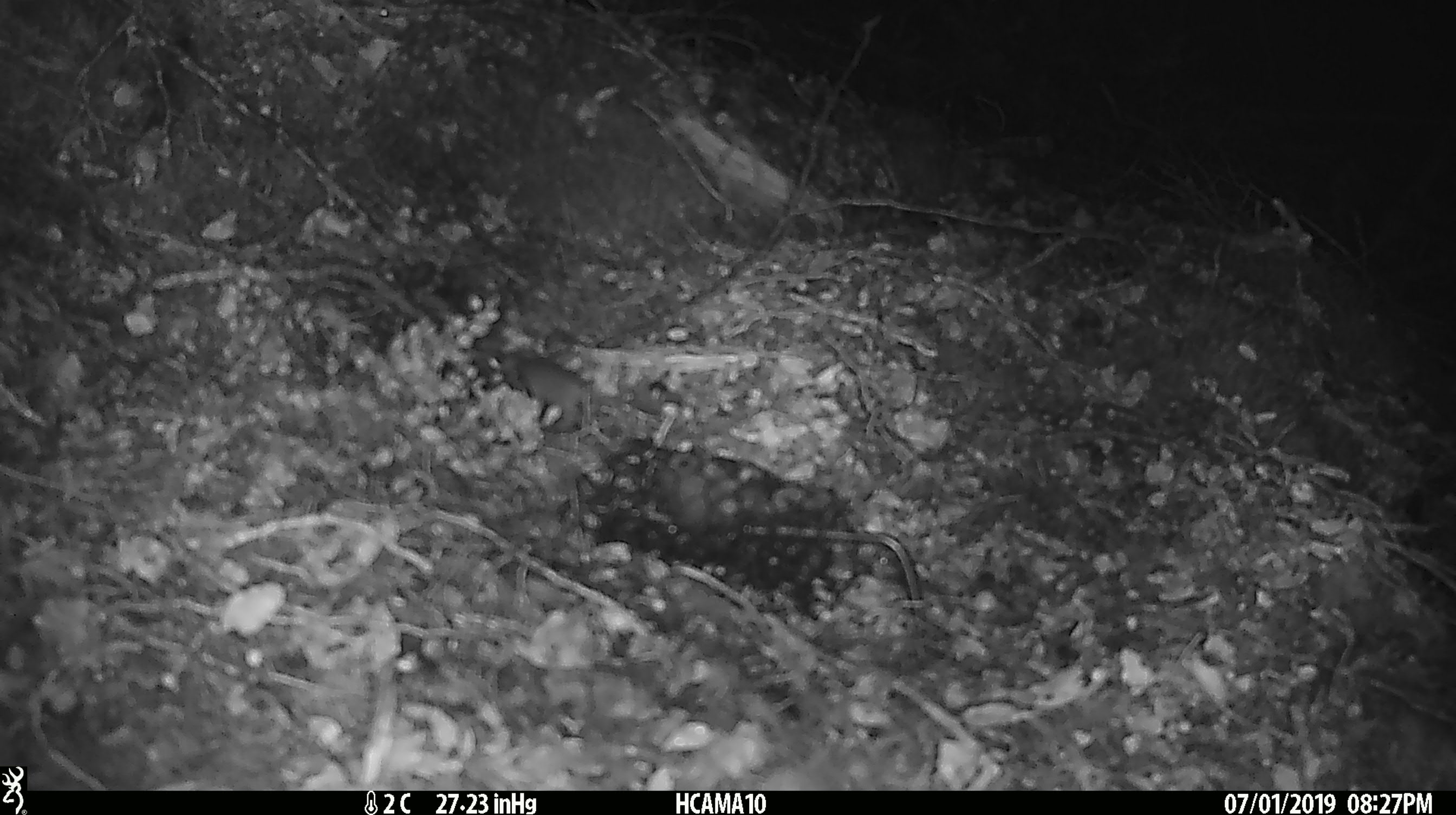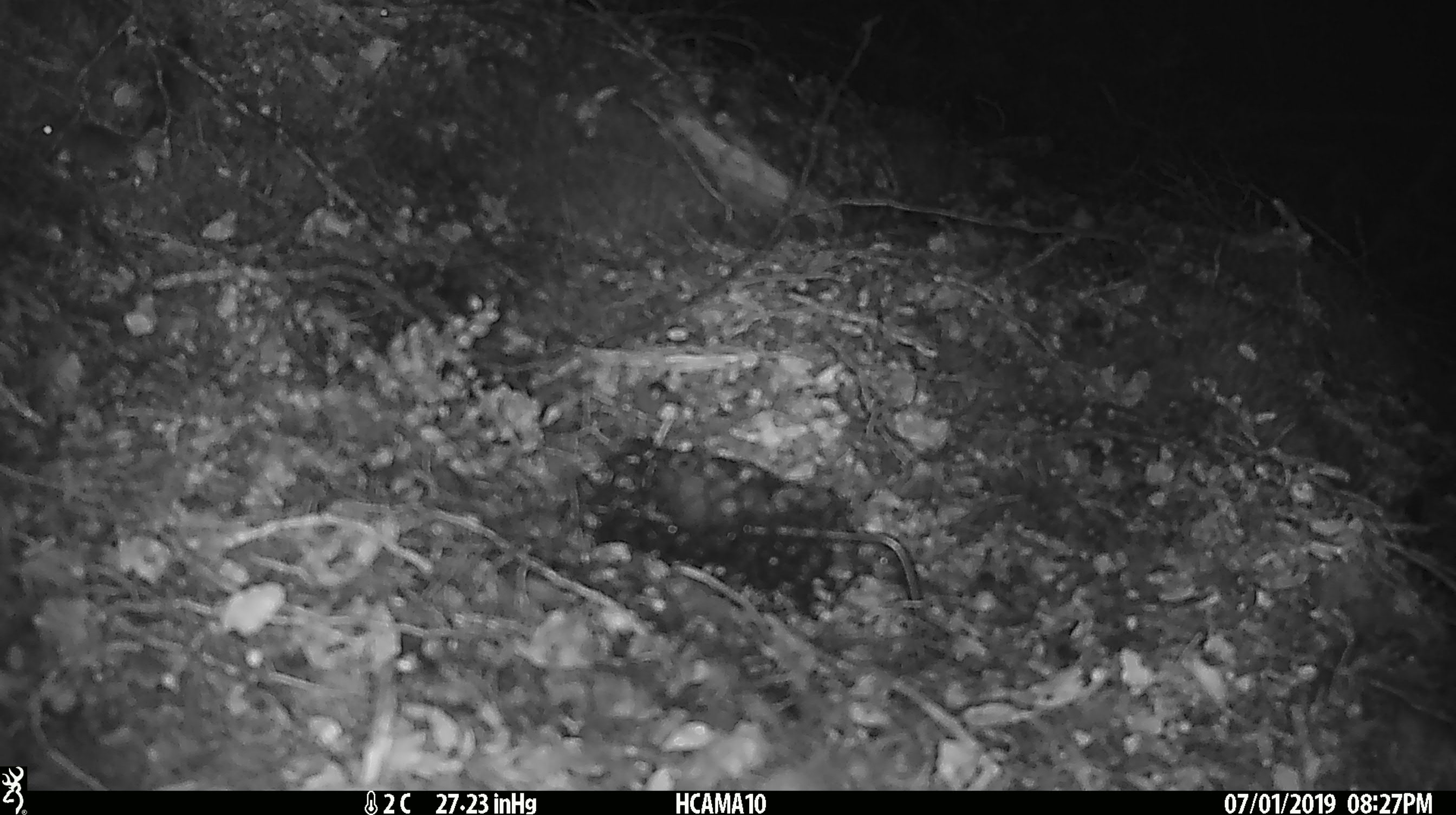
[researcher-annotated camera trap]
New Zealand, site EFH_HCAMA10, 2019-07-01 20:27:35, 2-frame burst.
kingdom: Animalia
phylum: Chordata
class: Mammalia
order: Rodentia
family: Muridae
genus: Mus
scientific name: Mus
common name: mouse